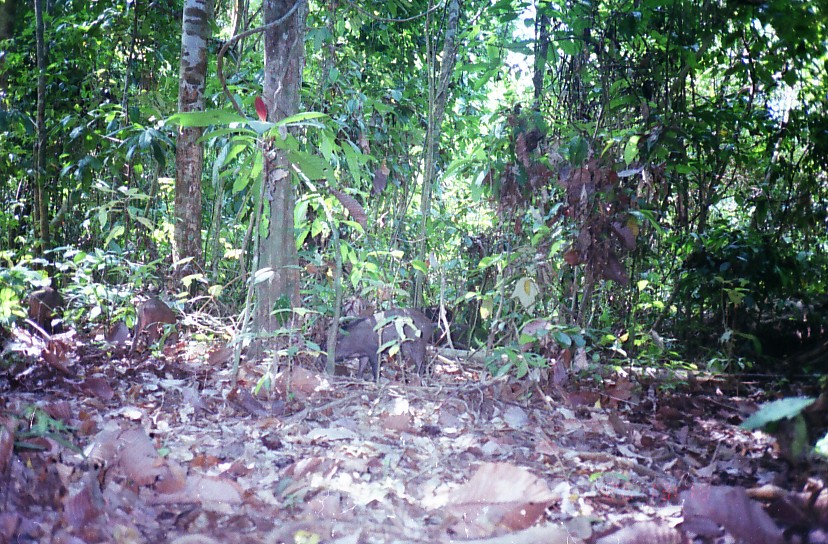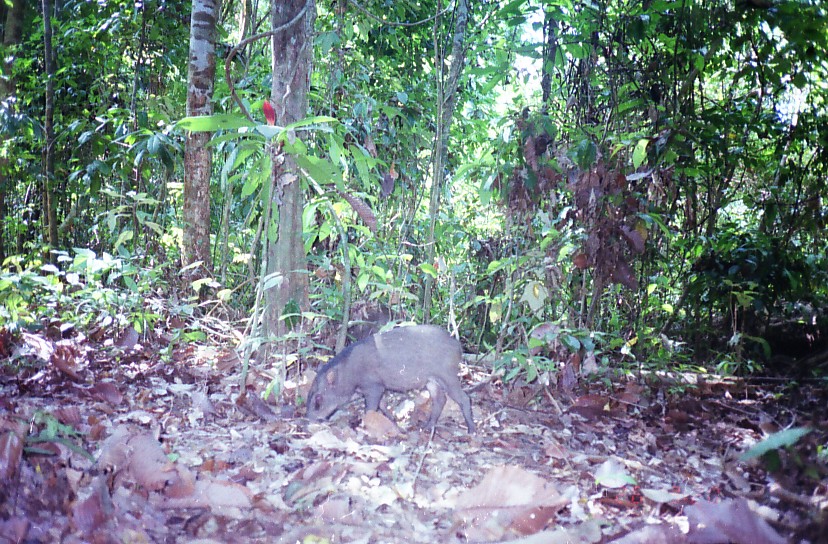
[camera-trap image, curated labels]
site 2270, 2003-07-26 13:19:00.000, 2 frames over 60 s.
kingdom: Animalia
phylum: Chordata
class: Mammalia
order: Artiodactyla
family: Suidae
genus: Sus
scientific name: Sus scrofa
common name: wild boar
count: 3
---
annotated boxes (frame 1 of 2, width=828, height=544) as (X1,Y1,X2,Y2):
sus scrofa: (326,308,433,384); (133,298,179,354); (27,288,63,335); (427,303,453,346)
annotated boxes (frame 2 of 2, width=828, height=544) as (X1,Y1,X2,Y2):
sus scrofa: (305,323,474,437)